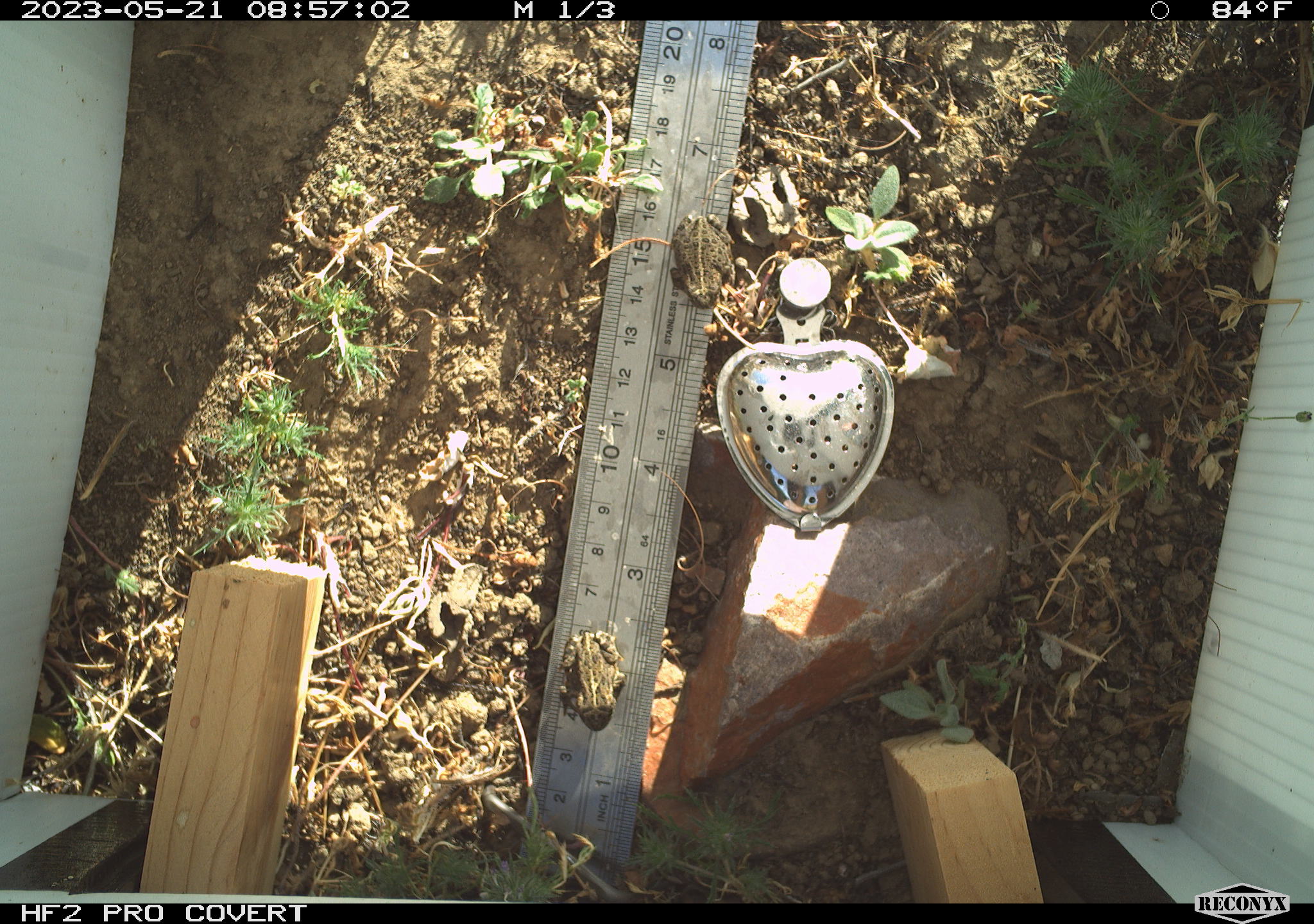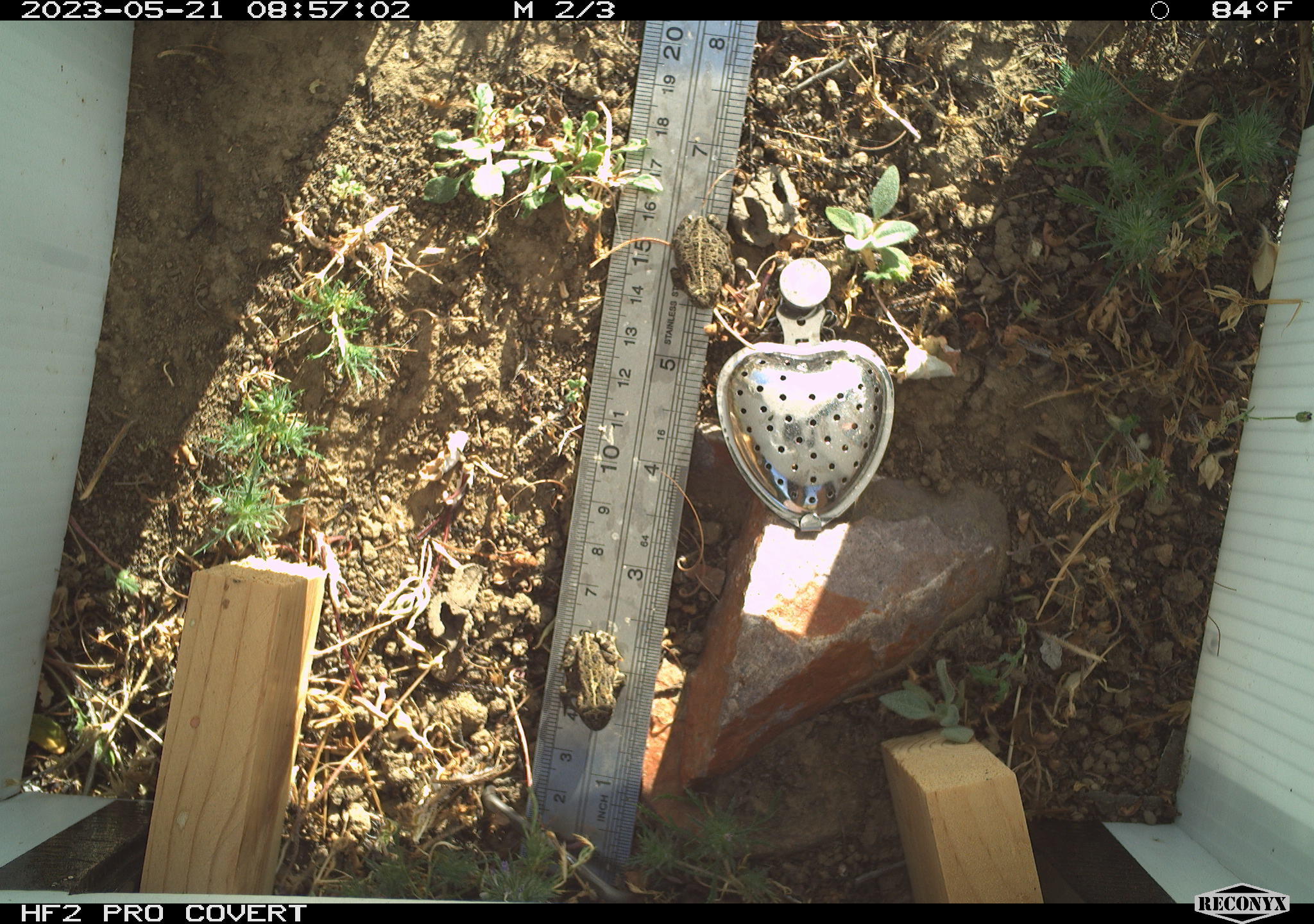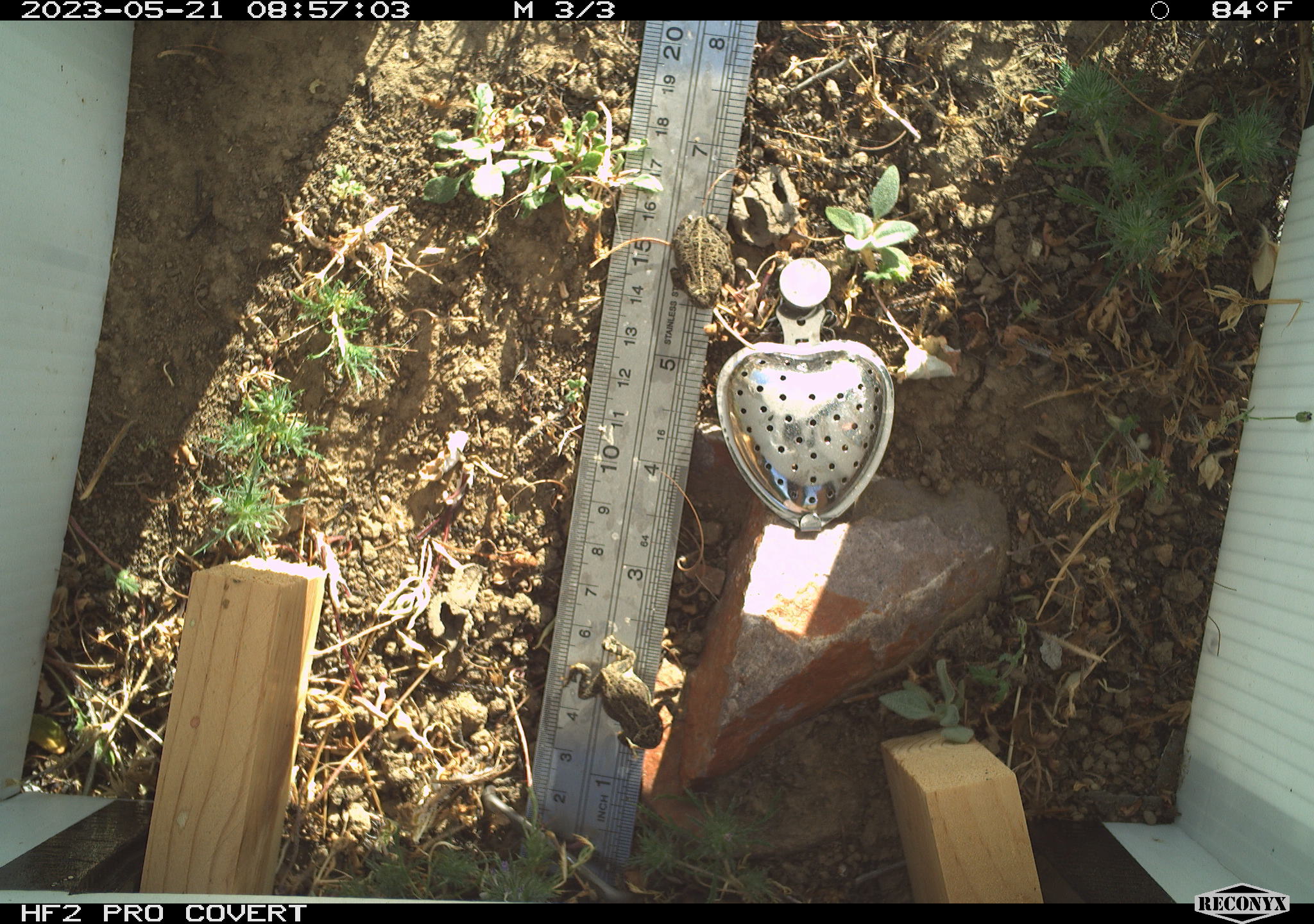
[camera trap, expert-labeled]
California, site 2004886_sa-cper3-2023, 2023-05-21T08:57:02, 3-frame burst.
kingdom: Animalia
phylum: Chordata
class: Amphibia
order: Anura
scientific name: Anura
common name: frogs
Frogs (Anura).